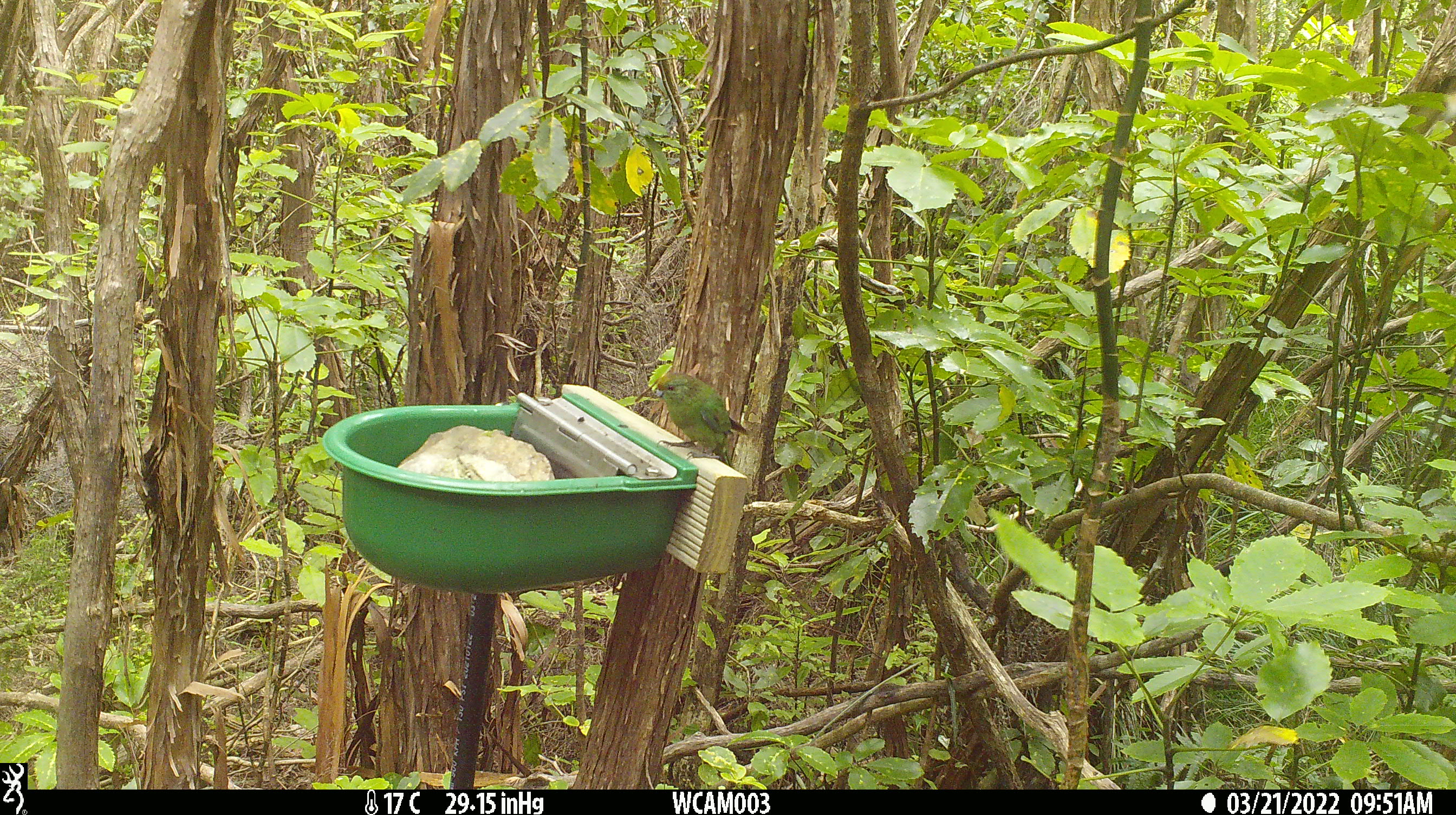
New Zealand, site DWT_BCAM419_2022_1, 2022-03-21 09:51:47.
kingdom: Animalia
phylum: Chordata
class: Aves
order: Psittaciformes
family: Psittaculidae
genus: Cyanoramphus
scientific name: Cyanoramphus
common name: parakeet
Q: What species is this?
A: Parakeet (Cyanoramphus).